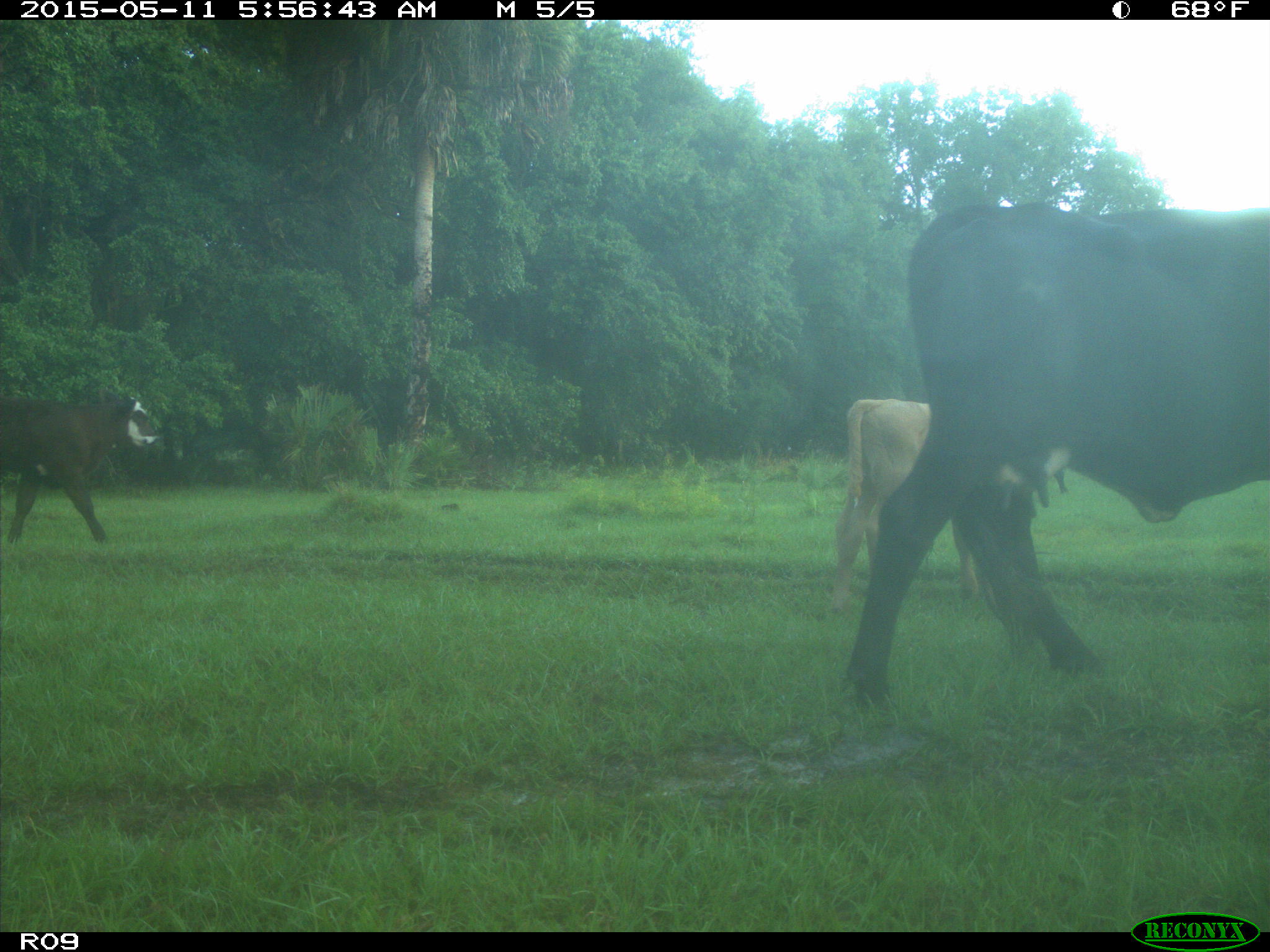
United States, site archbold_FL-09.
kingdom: Animalia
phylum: Chordata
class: Mammalia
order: Artiodactyla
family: Bovidae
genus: Bos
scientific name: Bos taurus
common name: domestic cow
Bos taurus (domestic cow).